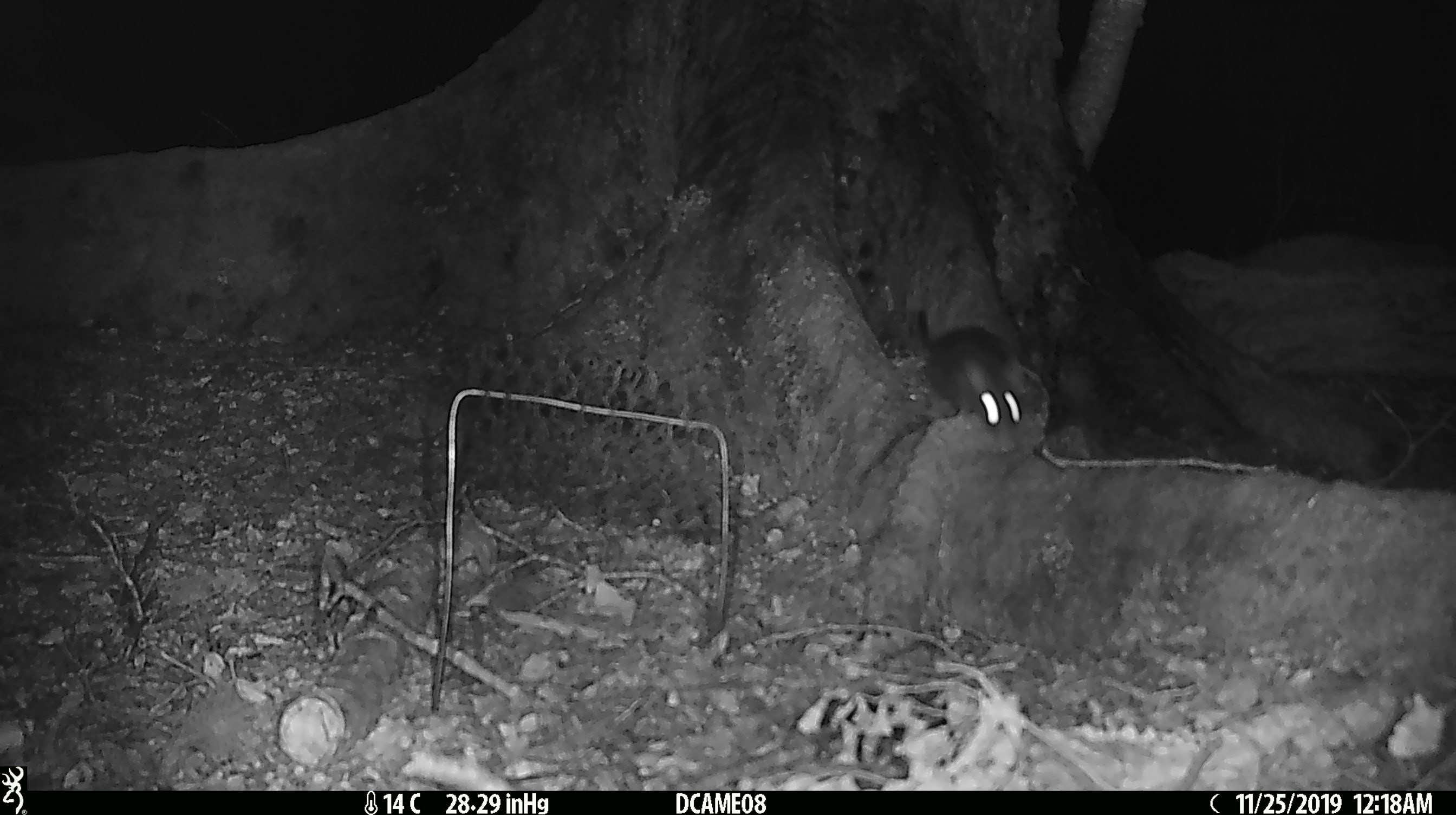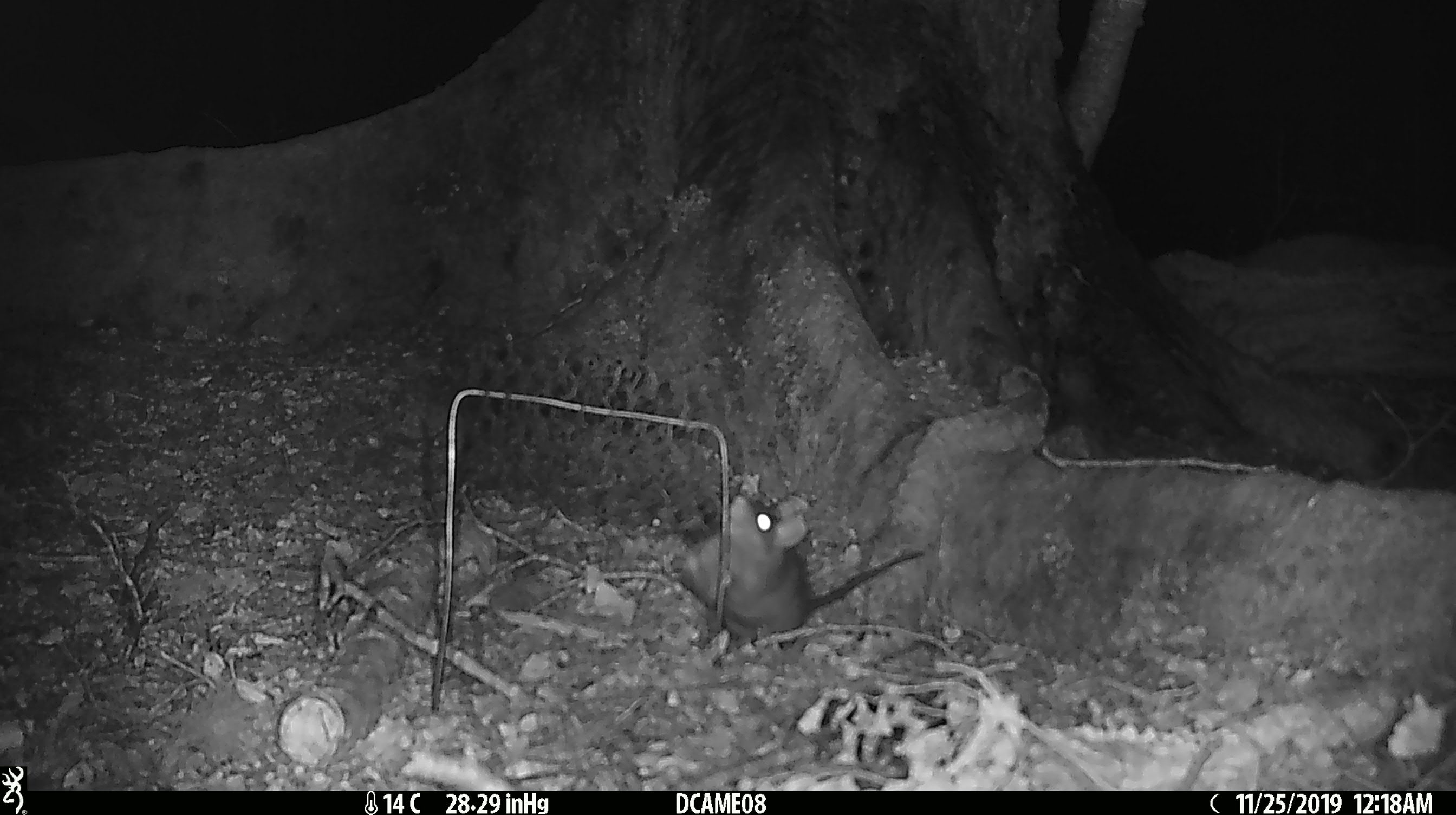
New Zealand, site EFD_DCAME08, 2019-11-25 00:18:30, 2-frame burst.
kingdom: Animalia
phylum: Chordata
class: Mammalia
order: Rodentia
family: Muridae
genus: Rattus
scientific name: Rattus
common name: rat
Rat (Rattus).